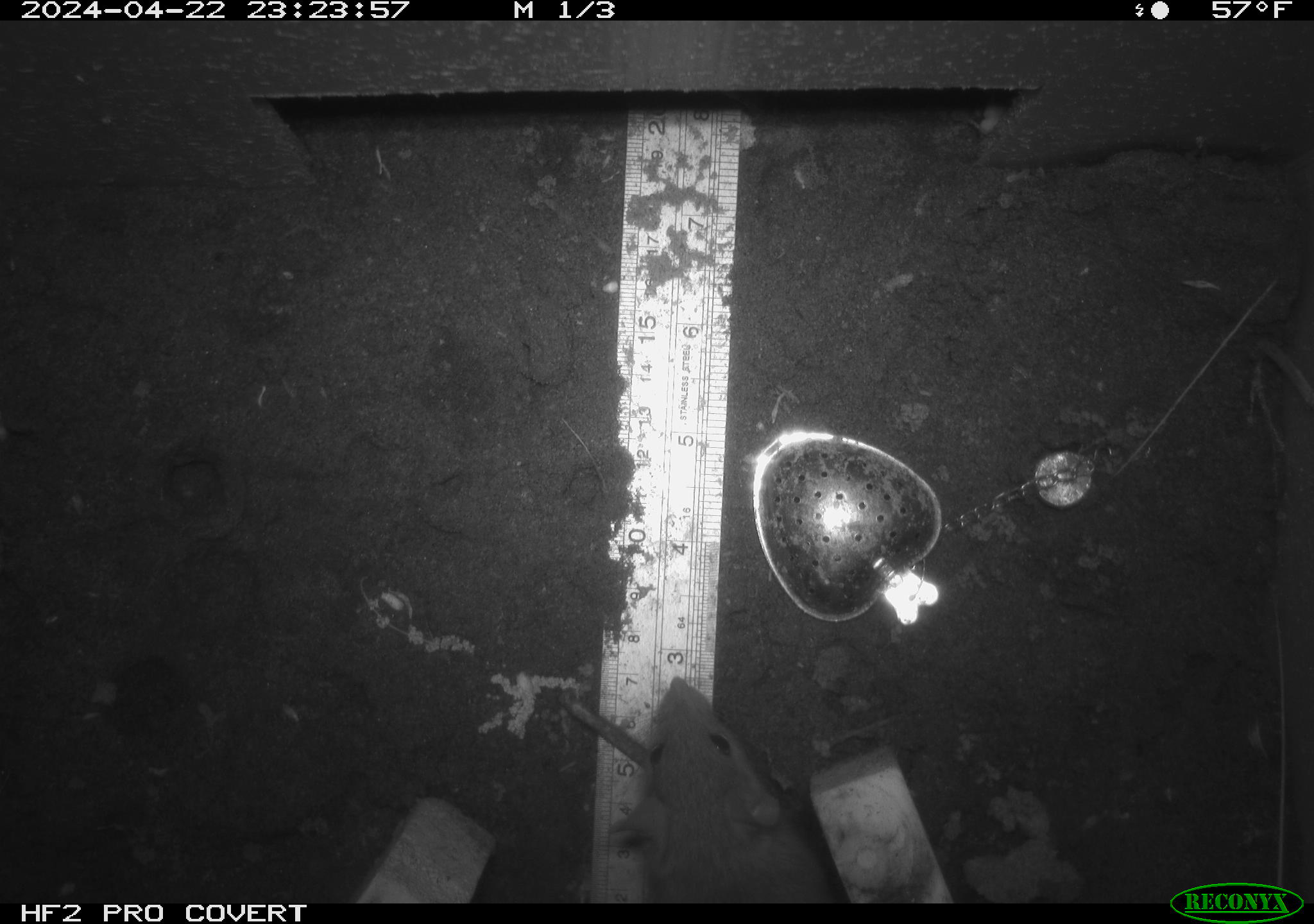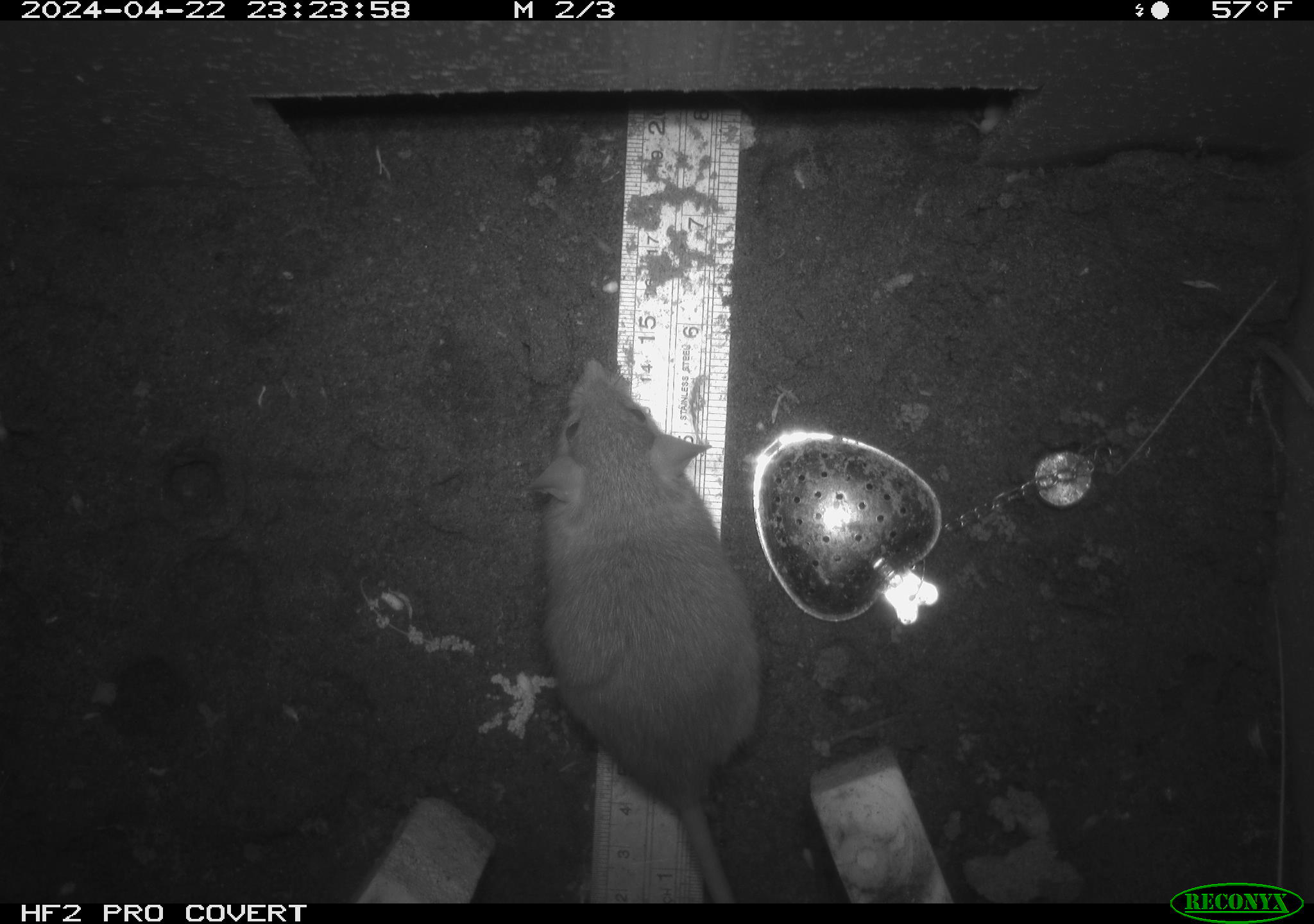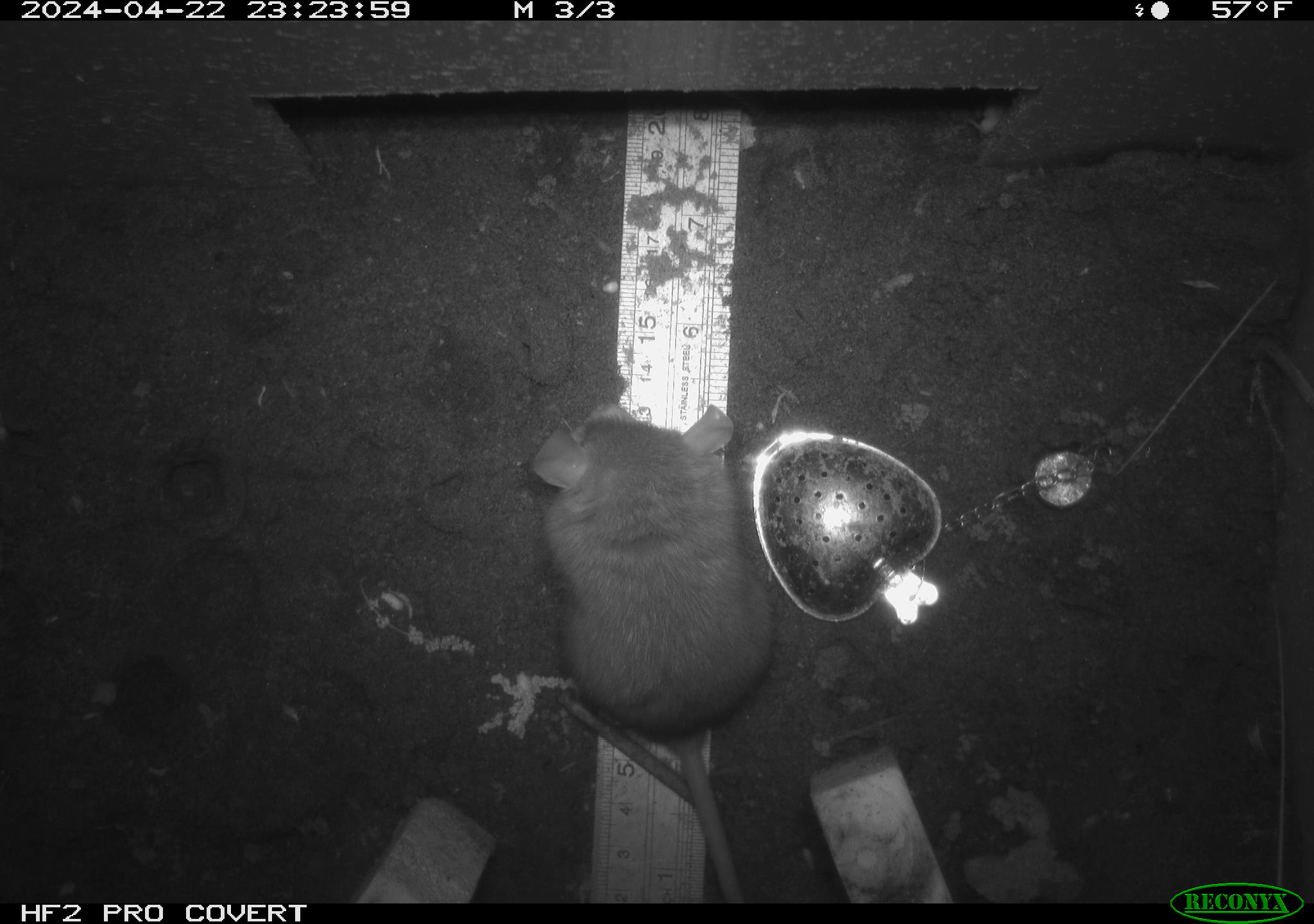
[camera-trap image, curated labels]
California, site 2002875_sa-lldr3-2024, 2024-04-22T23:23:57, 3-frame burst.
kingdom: Animalia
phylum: Chordata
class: Mammalia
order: Rodentia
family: Muridae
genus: Rattus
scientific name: Rattus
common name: rat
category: rattus species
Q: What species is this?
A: Rattus species (rat) (Rattus).